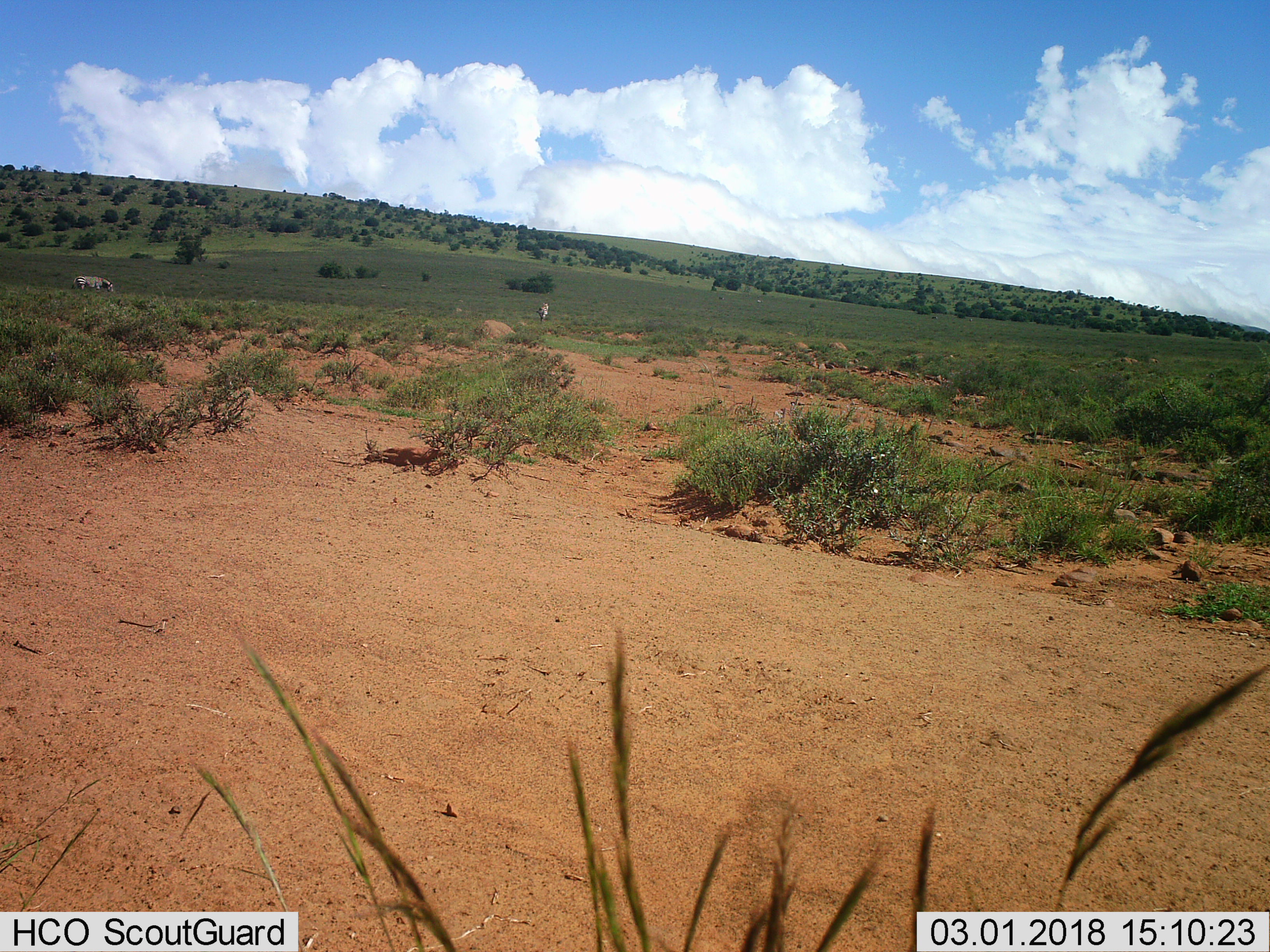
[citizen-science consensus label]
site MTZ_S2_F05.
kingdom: Animalia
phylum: Chordata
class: Mammalia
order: Perissodactyla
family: Equidae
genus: Equus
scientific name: Equus zebra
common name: mountain zebra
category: zebramountain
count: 2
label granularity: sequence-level